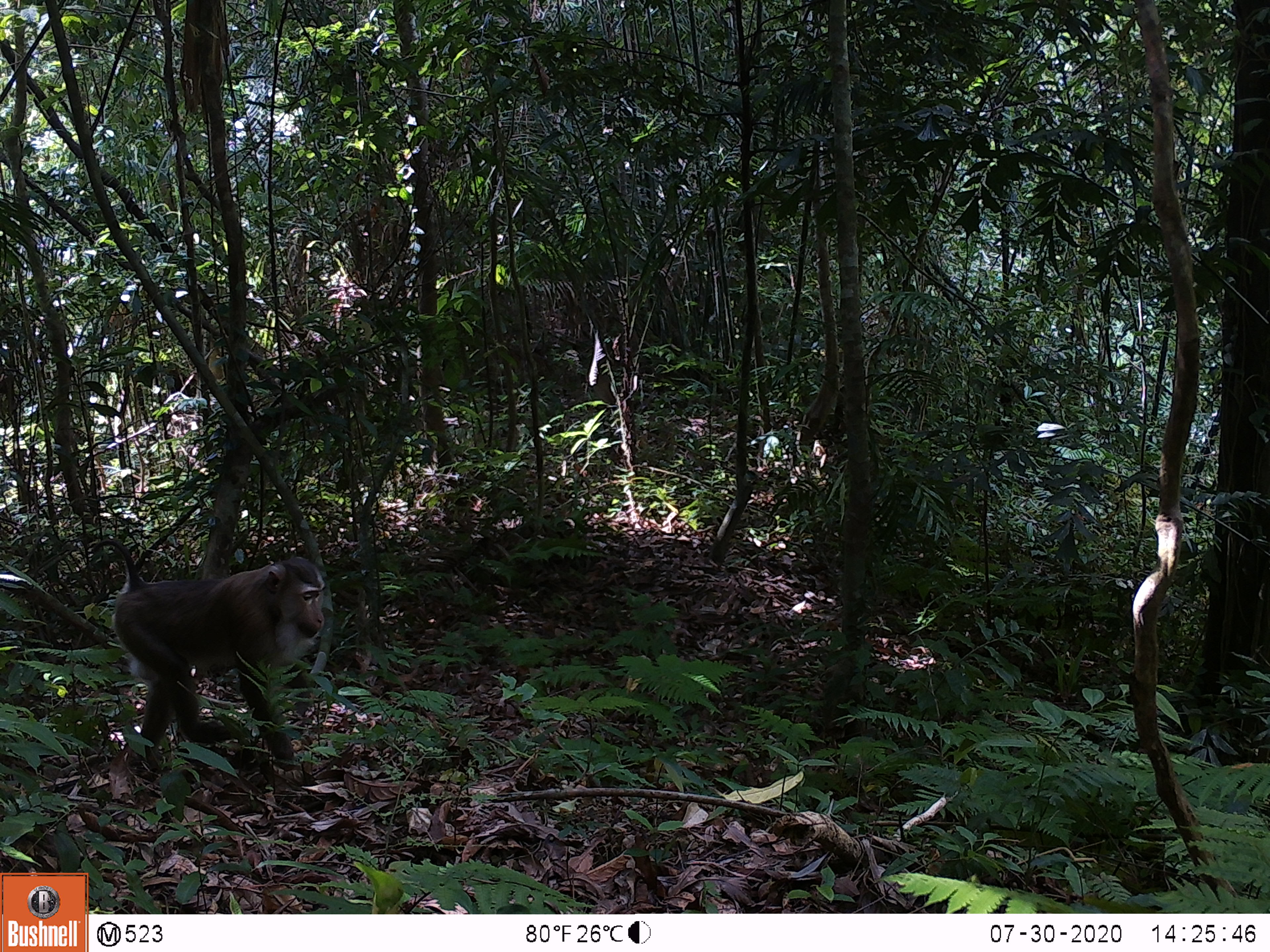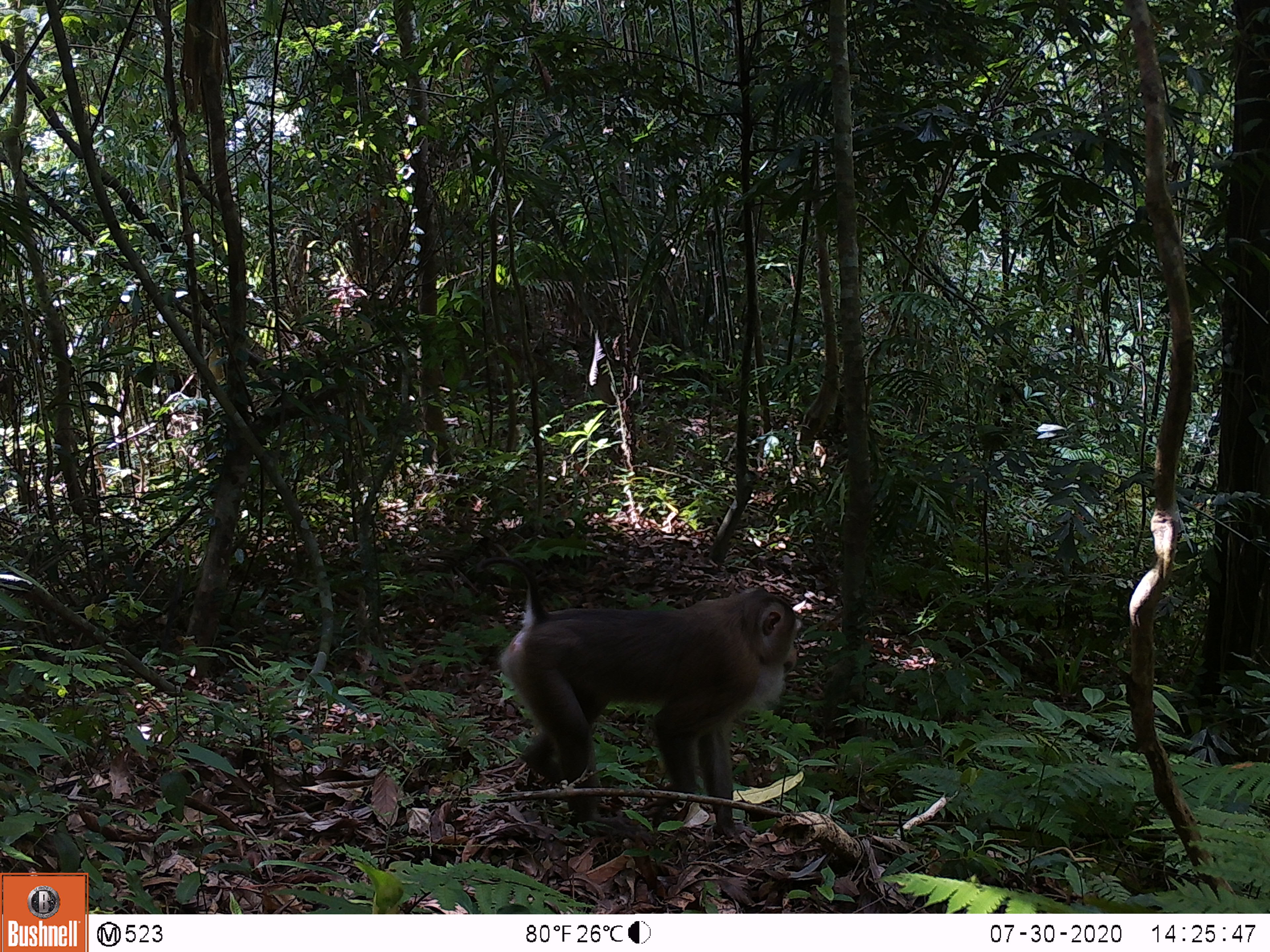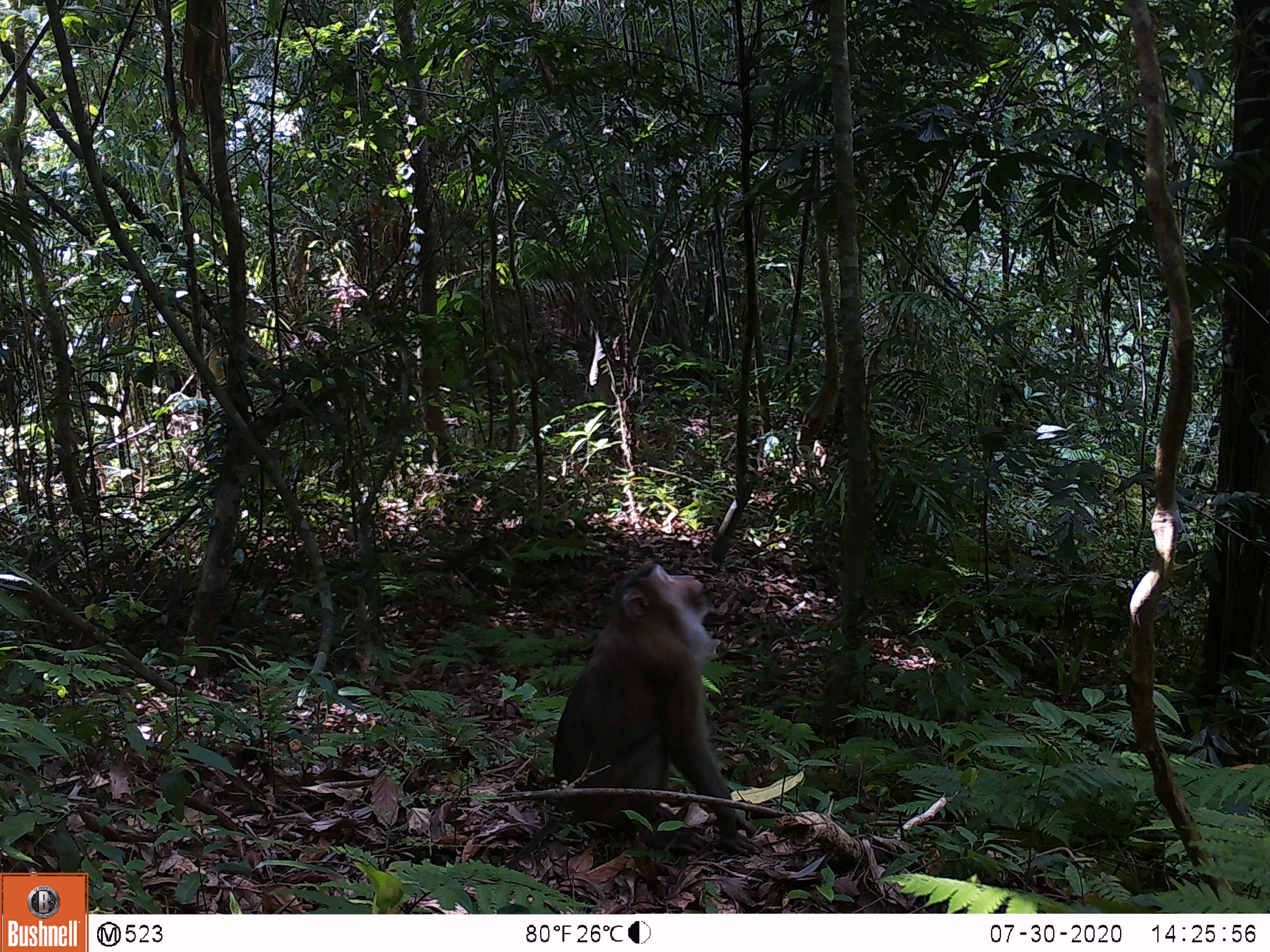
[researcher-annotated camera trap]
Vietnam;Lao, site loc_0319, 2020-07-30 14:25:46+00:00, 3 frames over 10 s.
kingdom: Animalia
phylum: Chordata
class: Mammalia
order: Primates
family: Cercopithecidae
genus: Macaca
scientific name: Macaca nemestrina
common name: pig-tailed macaque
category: pig tailed macaque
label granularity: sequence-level